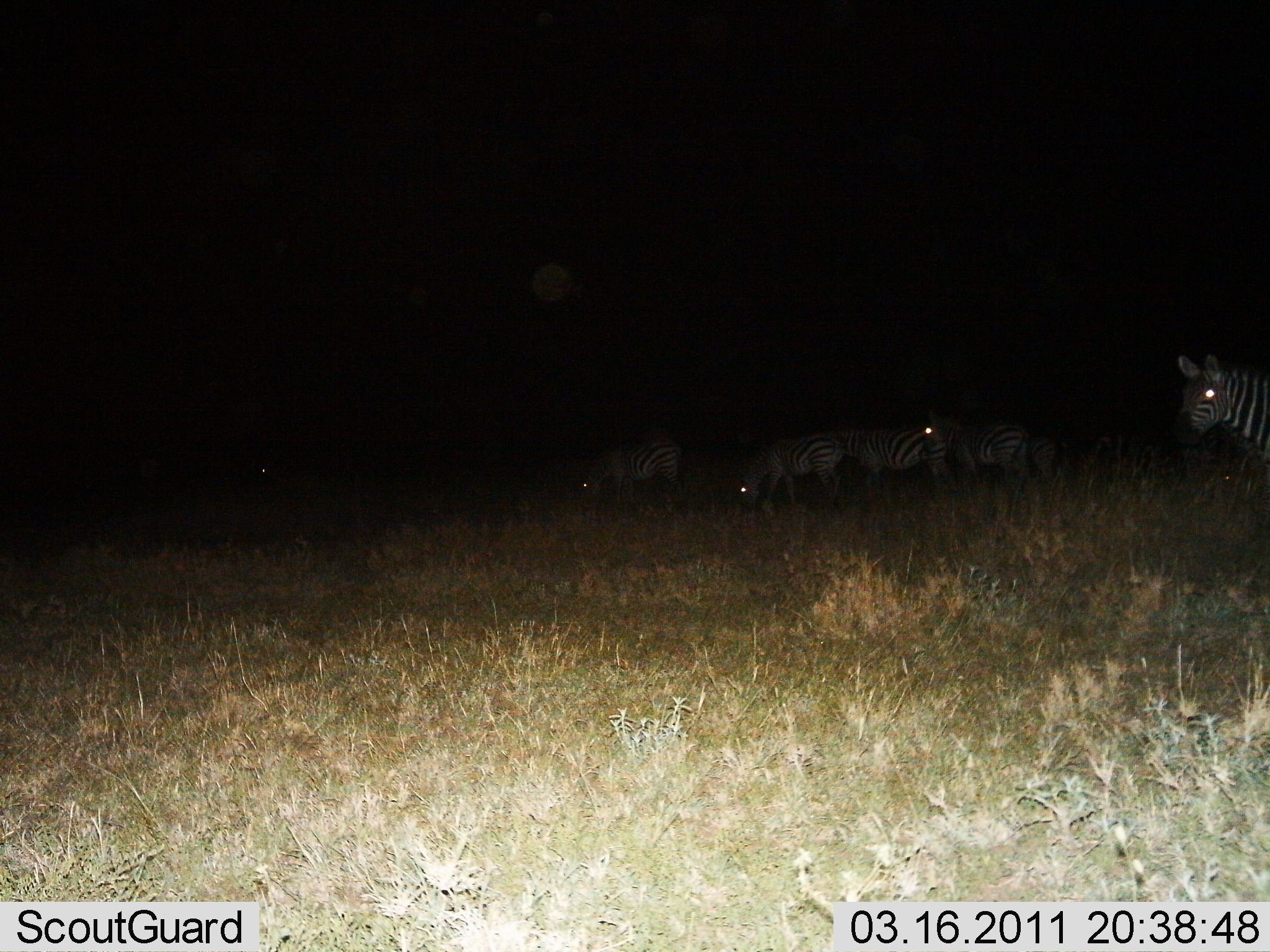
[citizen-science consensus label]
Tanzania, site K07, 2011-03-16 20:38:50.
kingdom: Animalia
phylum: Chordata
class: Mammalia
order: Perissodactyla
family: Equidae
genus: Equus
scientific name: Equus quagga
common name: plains zebra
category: zebra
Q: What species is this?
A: Zebra (plains zebra) (Equus quagga).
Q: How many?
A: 6.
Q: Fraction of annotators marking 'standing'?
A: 70%.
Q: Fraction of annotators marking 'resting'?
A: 0%.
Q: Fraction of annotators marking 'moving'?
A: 20%.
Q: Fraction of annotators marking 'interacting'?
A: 0%.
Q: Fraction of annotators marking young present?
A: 0%.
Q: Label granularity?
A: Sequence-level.